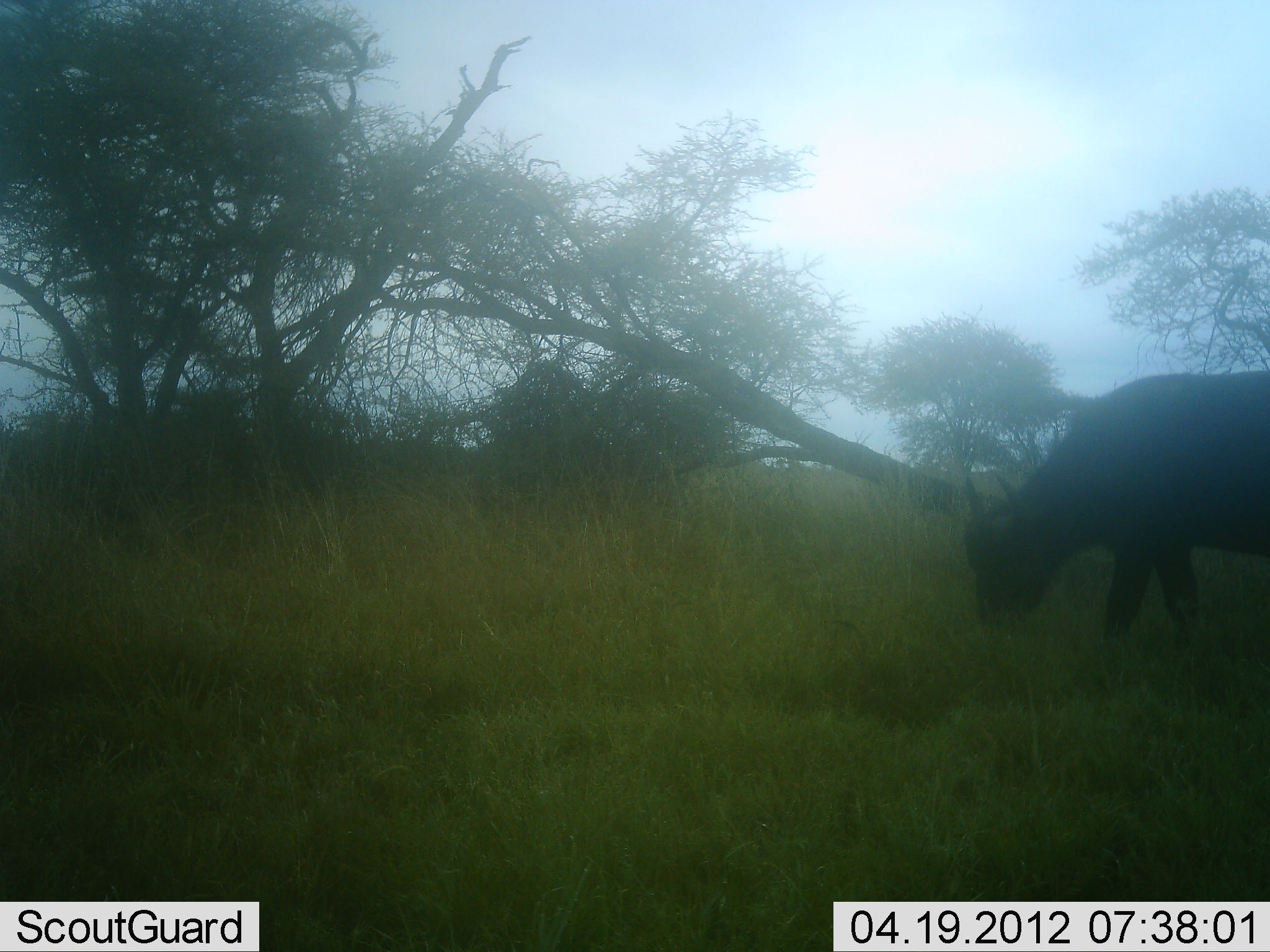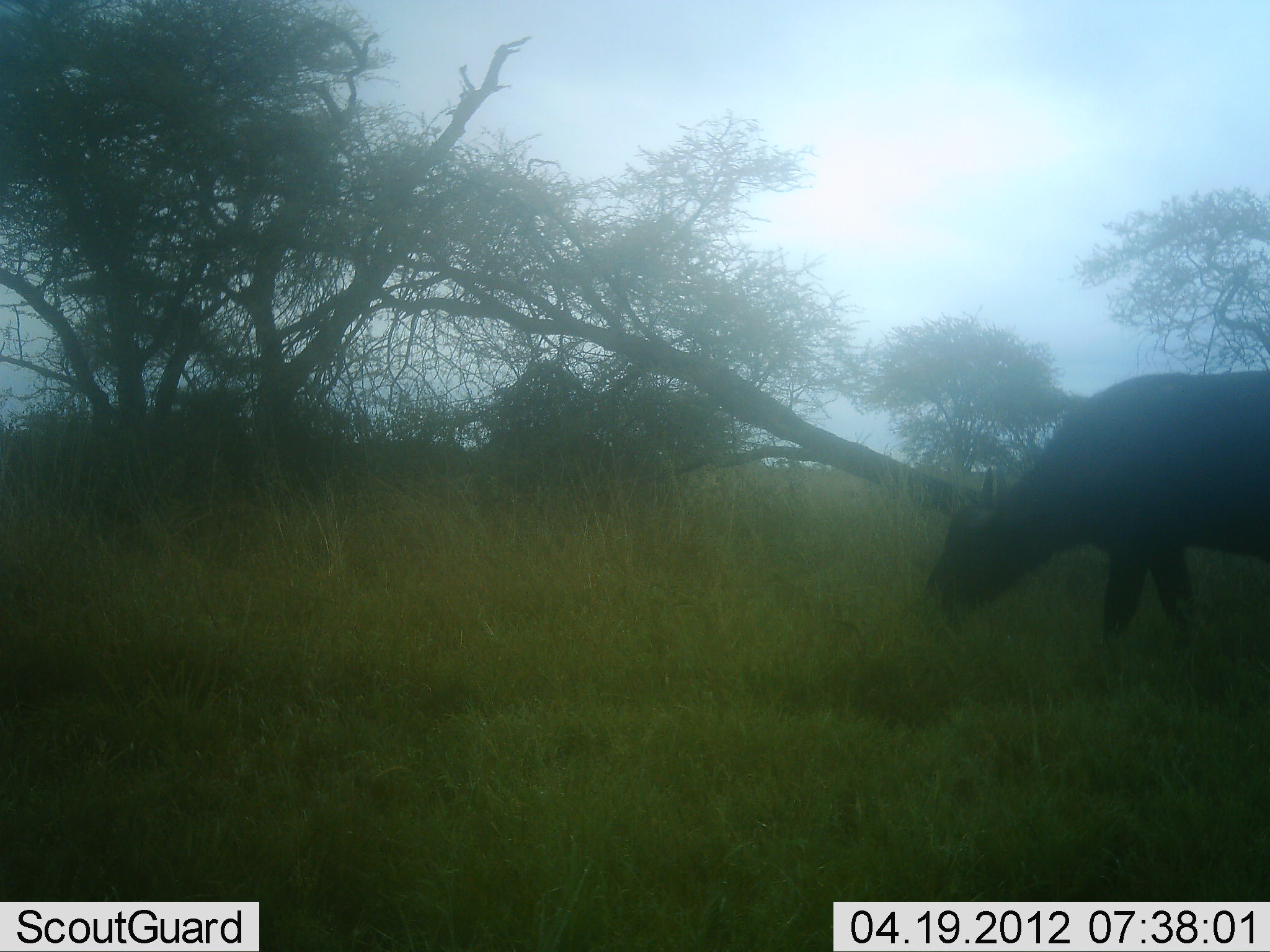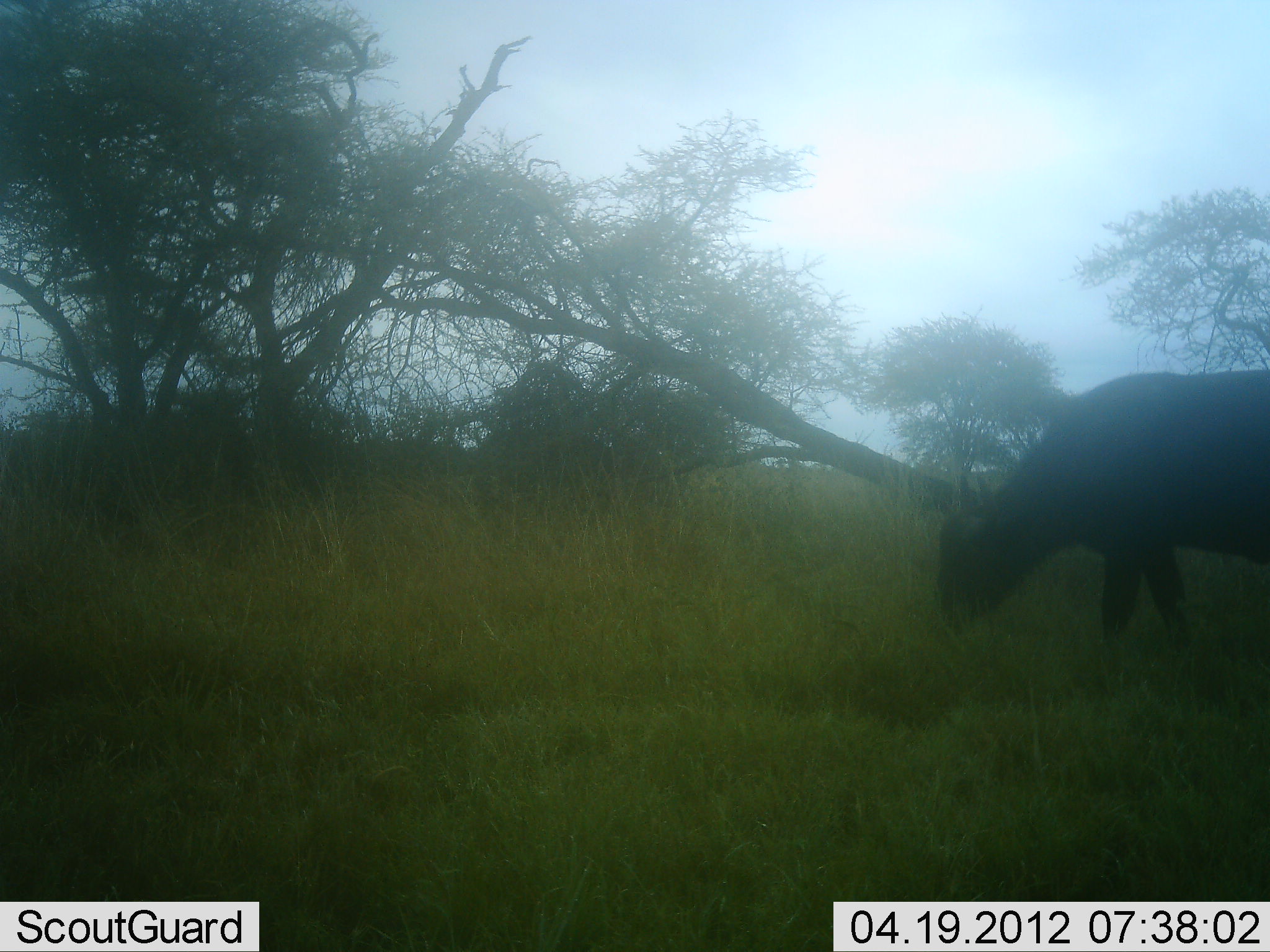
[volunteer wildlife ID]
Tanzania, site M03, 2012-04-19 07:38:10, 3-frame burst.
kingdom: Animalia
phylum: Chordata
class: Mammalia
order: Artiodactyla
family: Bovidae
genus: Syncerus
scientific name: Syncerus caffer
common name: cape buffalo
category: buffalo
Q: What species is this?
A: Buffalo (cape buffalo) (Syncerus caffer).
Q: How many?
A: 1.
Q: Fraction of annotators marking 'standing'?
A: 17%.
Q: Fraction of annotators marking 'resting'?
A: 0%.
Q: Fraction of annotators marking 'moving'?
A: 0%.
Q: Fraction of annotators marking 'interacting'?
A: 0%.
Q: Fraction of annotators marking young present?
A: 0%.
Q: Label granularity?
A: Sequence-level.